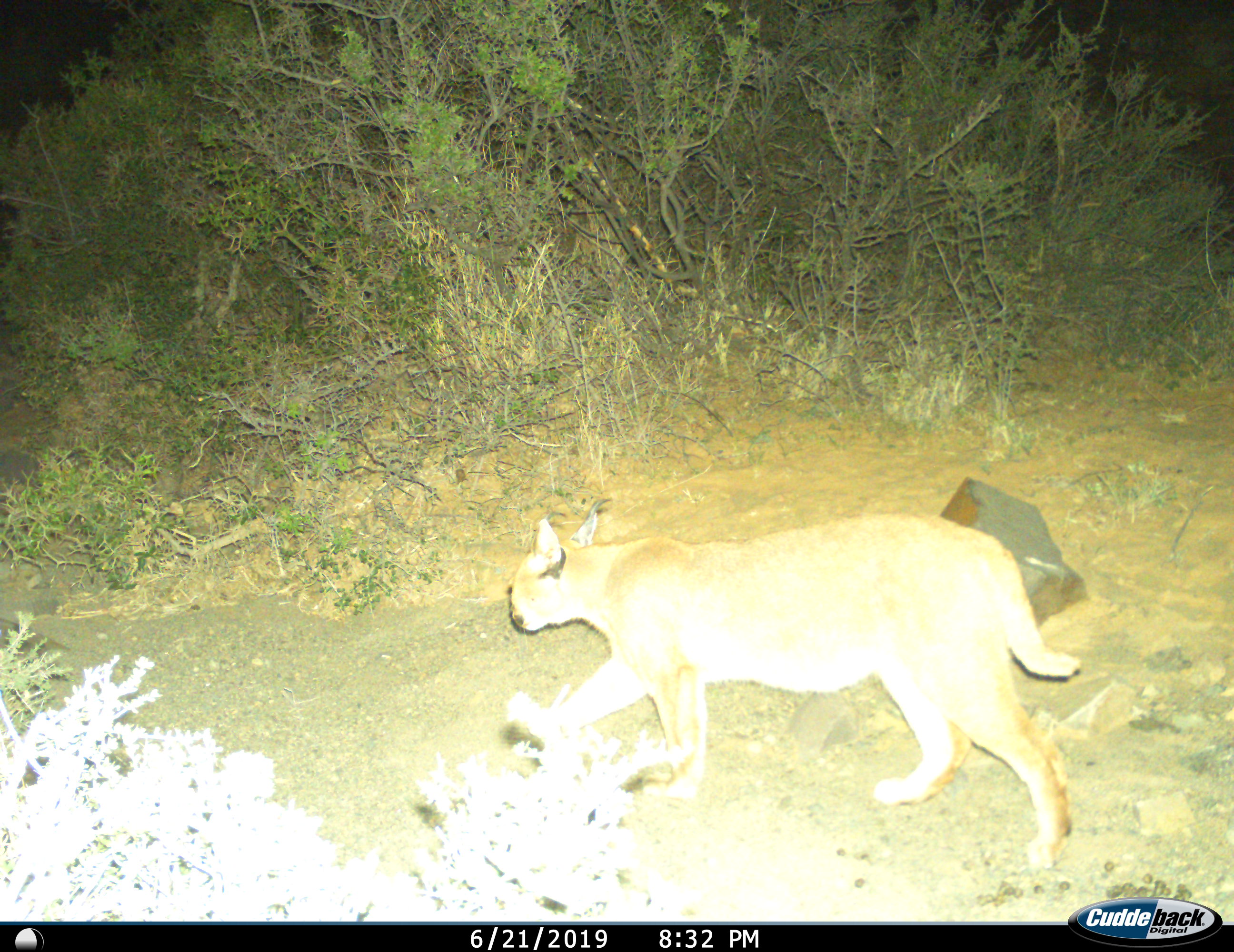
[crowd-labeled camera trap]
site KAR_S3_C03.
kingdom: Animalia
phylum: Chordata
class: Mammalia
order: Carnivora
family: Felidae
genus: Caracal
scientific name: Caracal caracal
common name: caracal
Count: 1.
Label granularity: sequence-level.